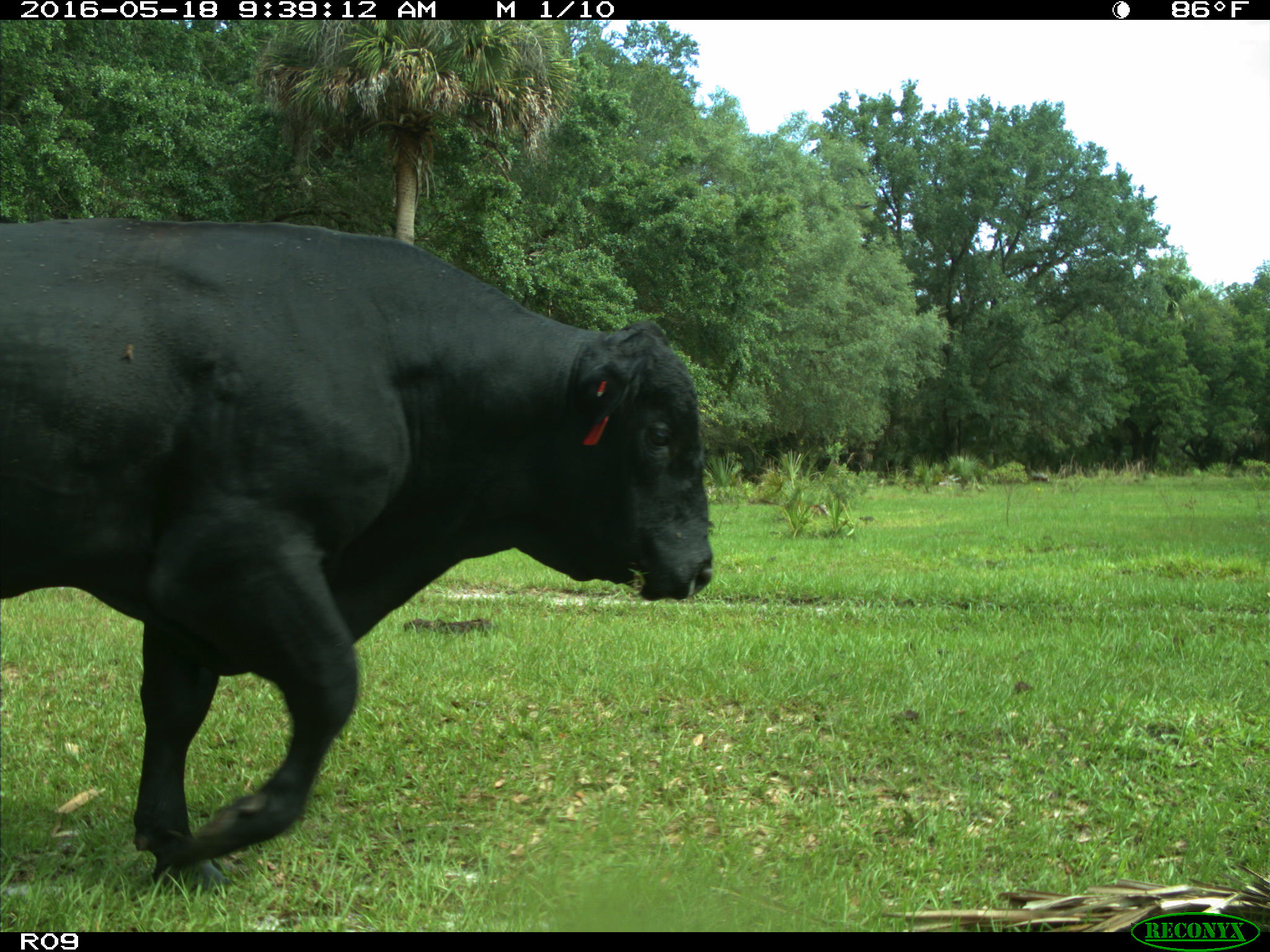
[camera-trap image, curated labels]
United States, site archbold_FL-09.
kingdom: Animalia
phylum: Chordata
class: Mammalia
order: Artiodactyla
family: Bovidae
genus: Bos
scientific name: Bos taurus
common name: domestic cow